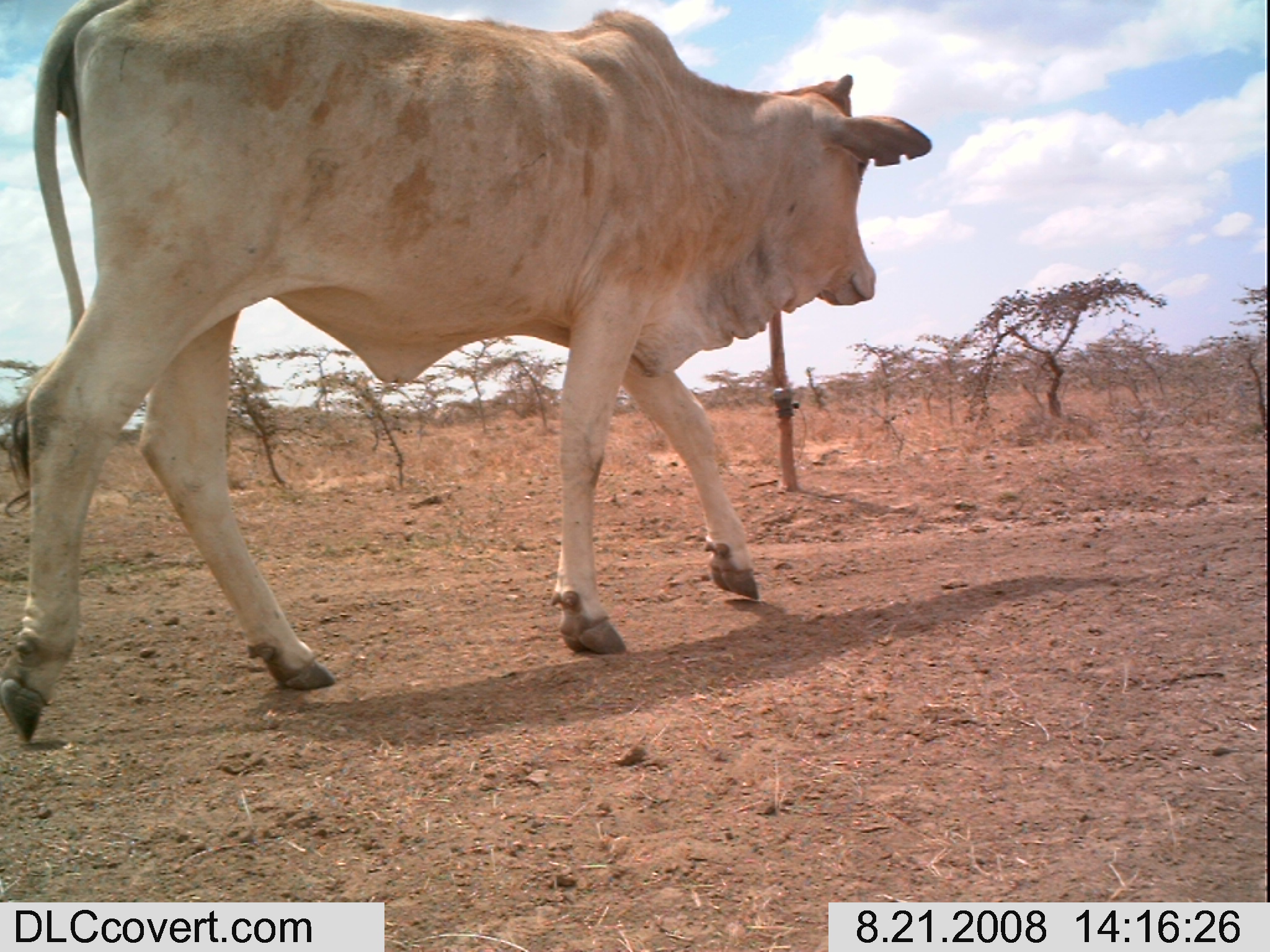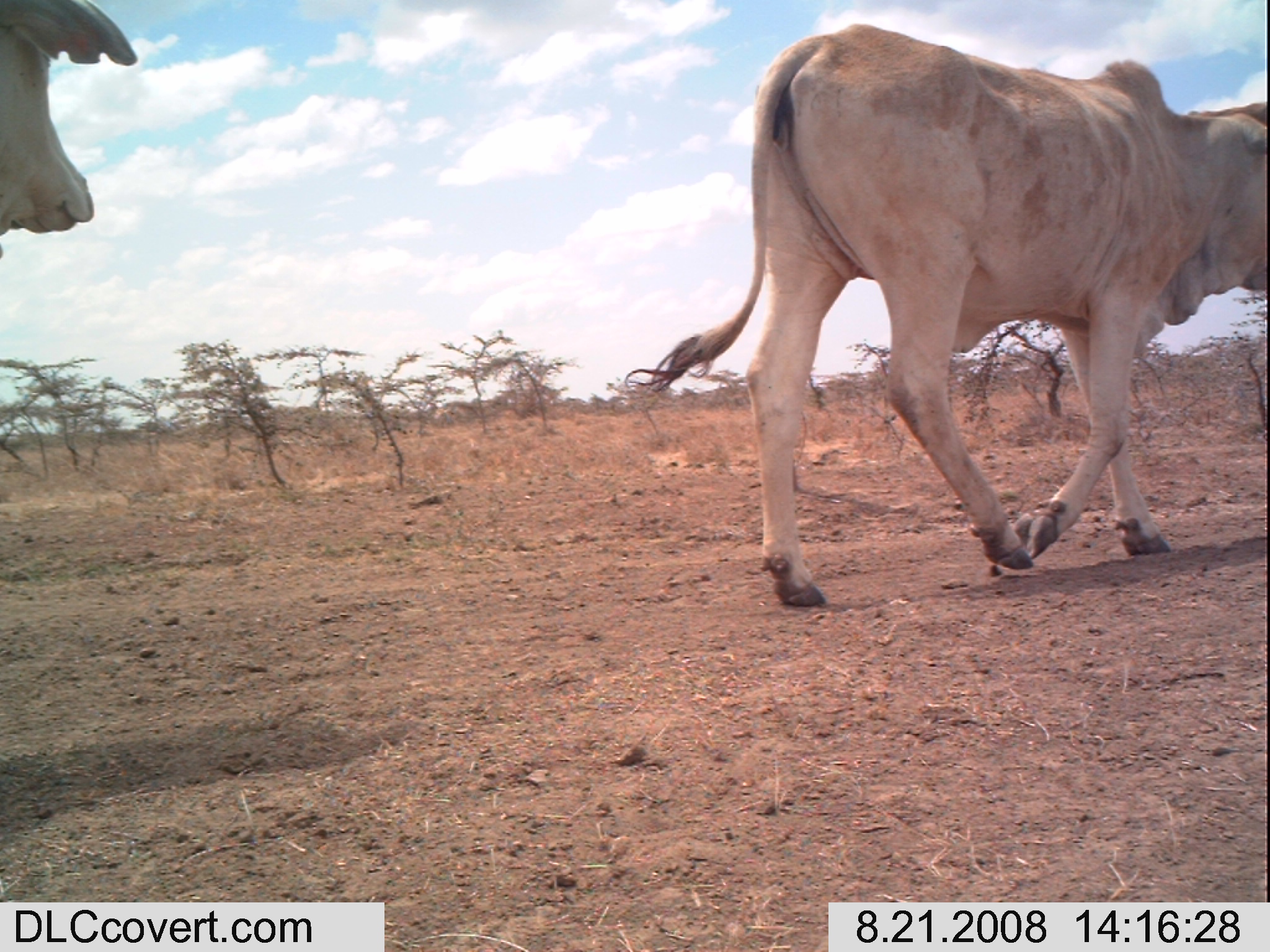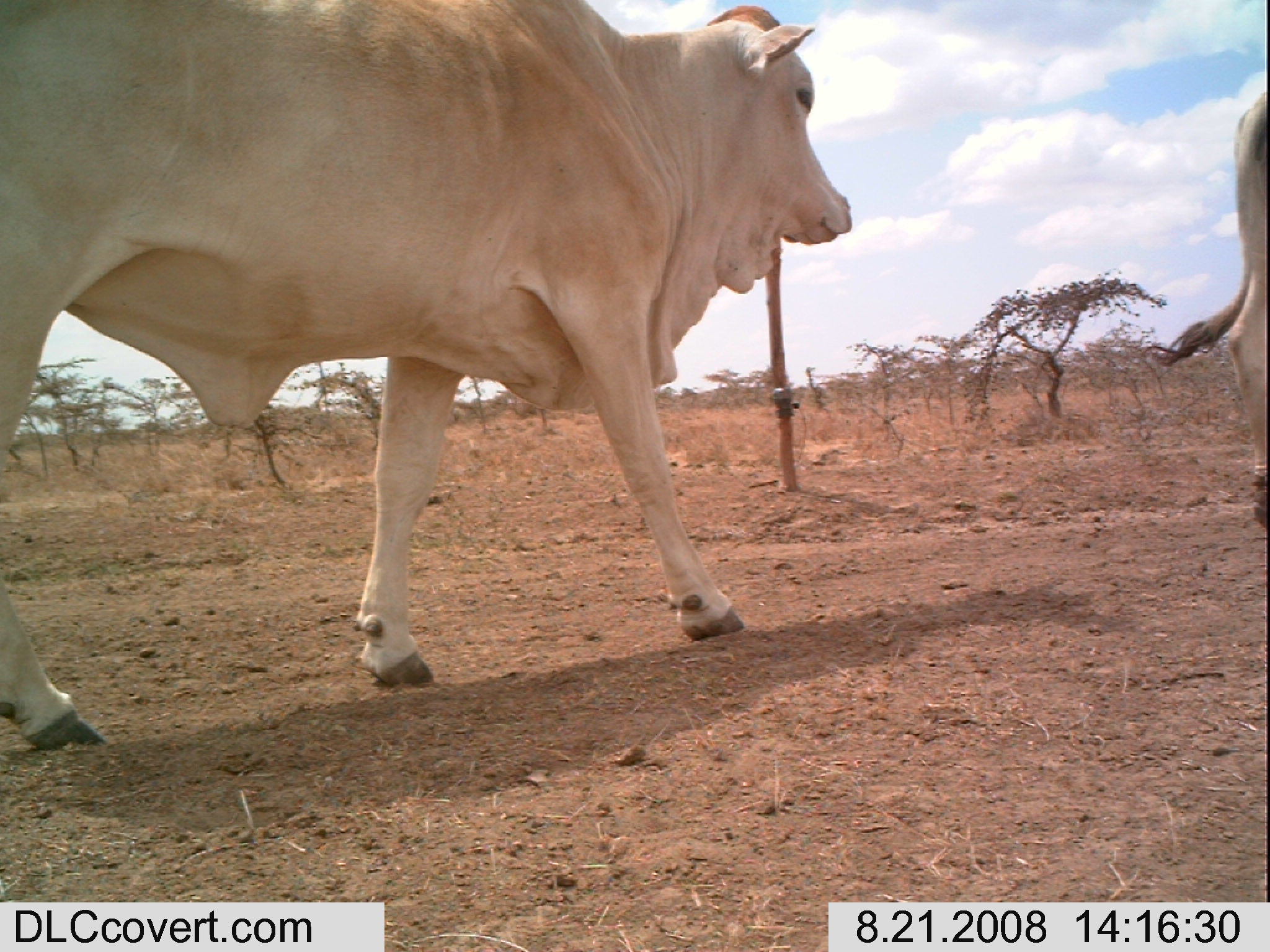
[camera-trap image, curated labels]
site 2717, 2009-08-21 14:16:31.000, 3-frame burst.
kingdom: Animalia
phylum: Chordata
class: Mammalia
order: Artiodactyla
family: Bovidae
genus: Bos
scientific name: Bos taurus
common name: domestic cattle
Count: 1.